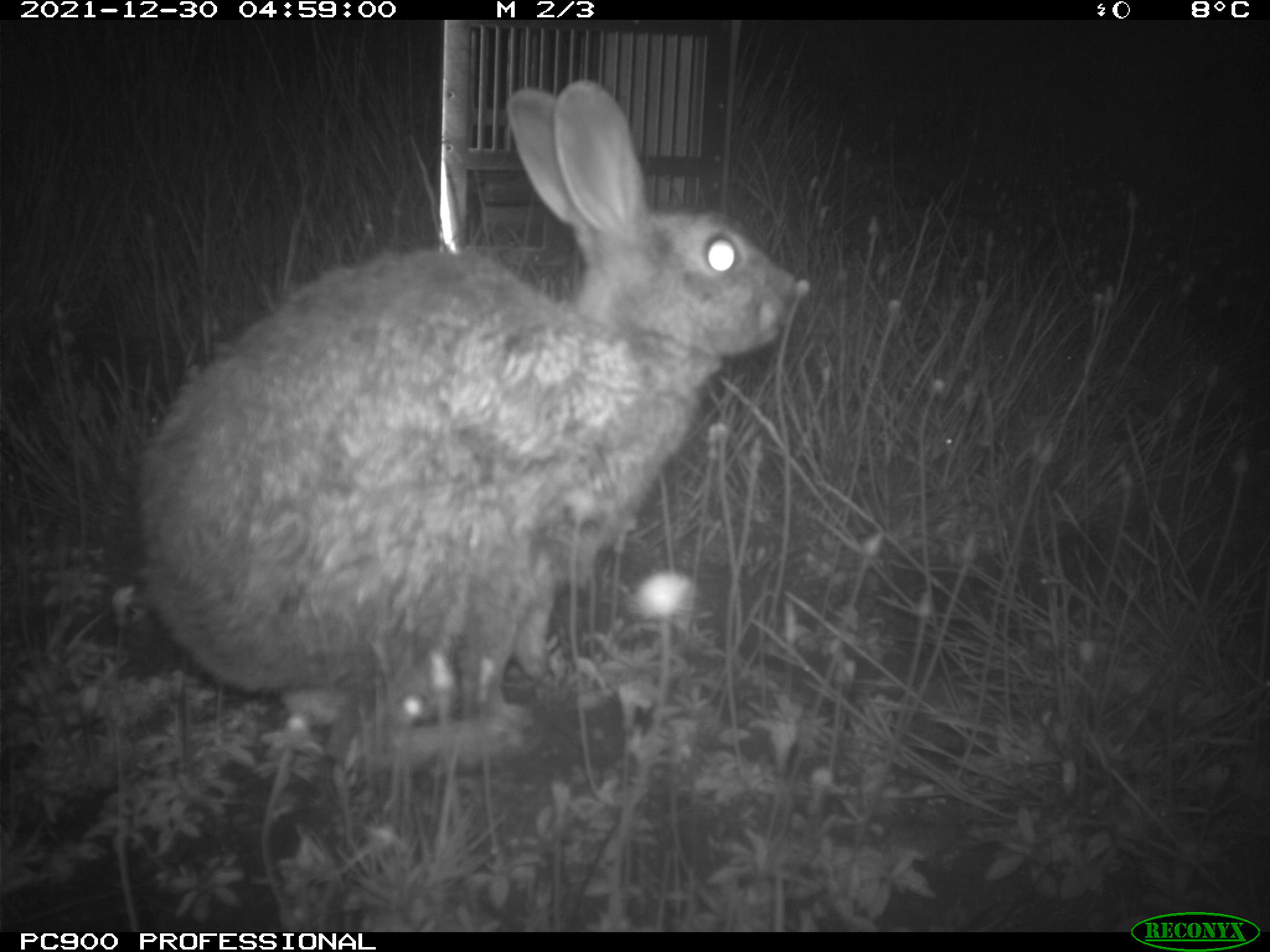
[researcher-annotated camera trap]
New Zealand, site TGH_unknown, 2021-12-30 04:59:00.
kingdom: Animalia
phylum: Chordata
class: Mammalia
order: Lagomorpha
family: Leporidae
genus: Oryctolagus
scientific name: Oryctolagus cuniculus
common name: european rabbit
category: rabbit